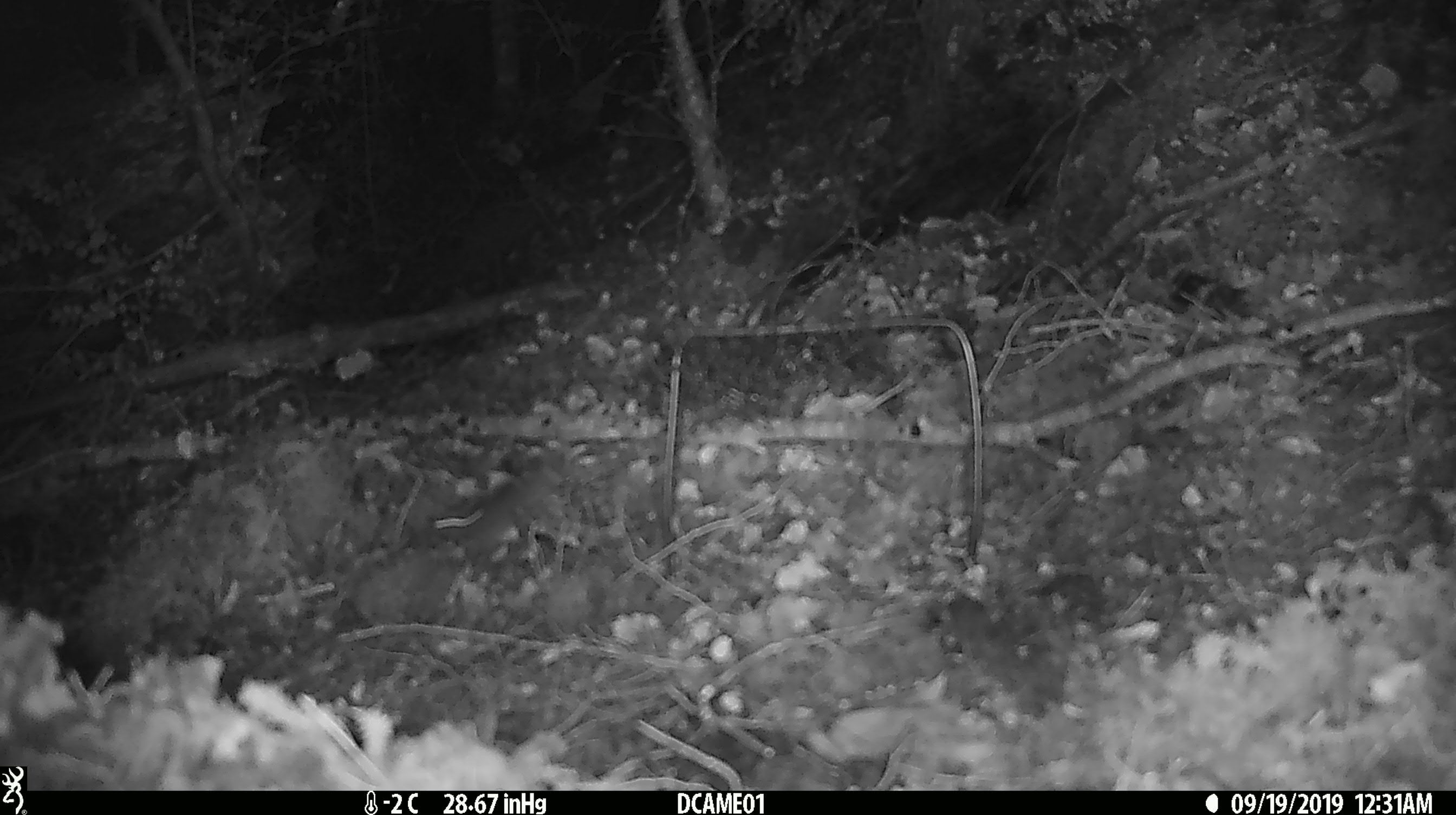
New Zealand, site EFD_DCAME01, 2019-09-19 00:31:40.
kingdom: Animalia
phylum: Chordata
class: Mammalia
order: Rodentia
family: Muridae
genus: Mus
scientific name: Mus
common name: mouse